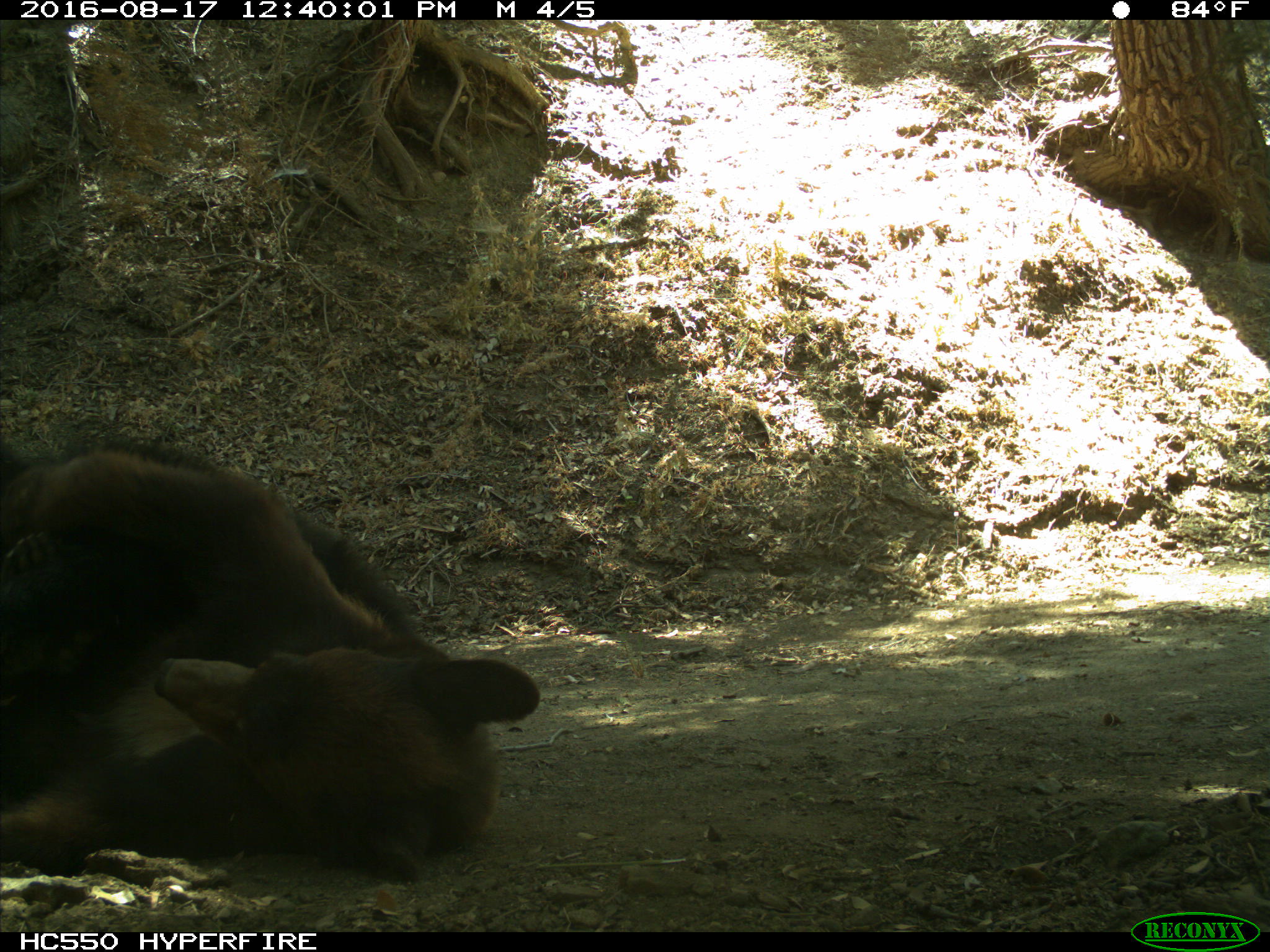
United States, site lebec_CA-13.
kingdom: Animalia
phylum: Chordata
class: Mammalia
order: Carnivora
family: Ursidae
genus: Ursus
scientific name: Ursus americanus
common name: american black bear